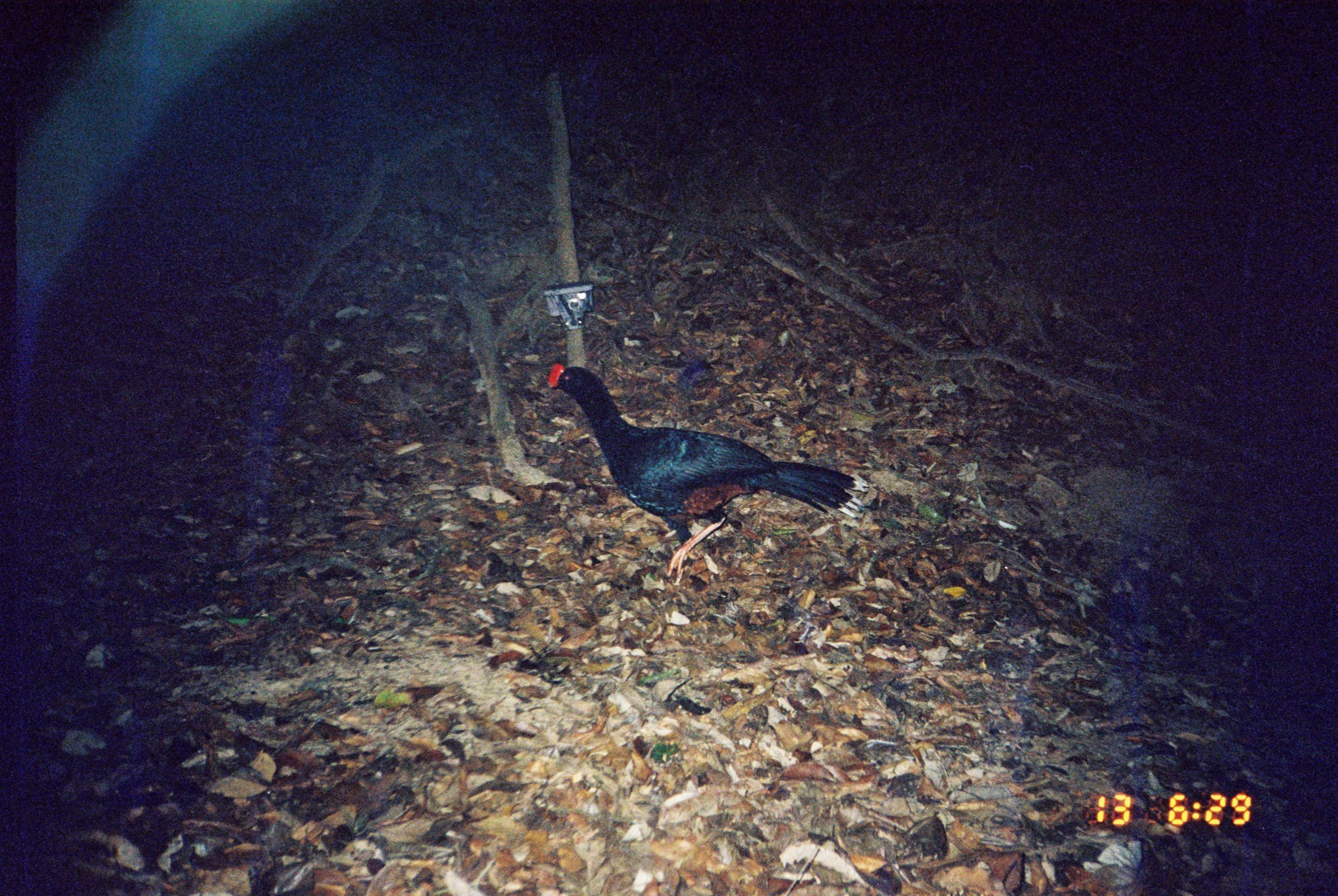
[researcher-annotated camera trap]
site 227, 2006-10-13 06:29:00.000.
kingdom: Animalia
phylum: Chordata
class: Aves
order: Galliformes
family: Cracidae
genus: Mitu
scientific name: Mitu tuberosum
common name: razor-billed curassow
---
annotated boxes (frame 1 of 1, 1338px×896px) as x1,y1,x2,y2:
mitu tuberosum: 548,364,869,577